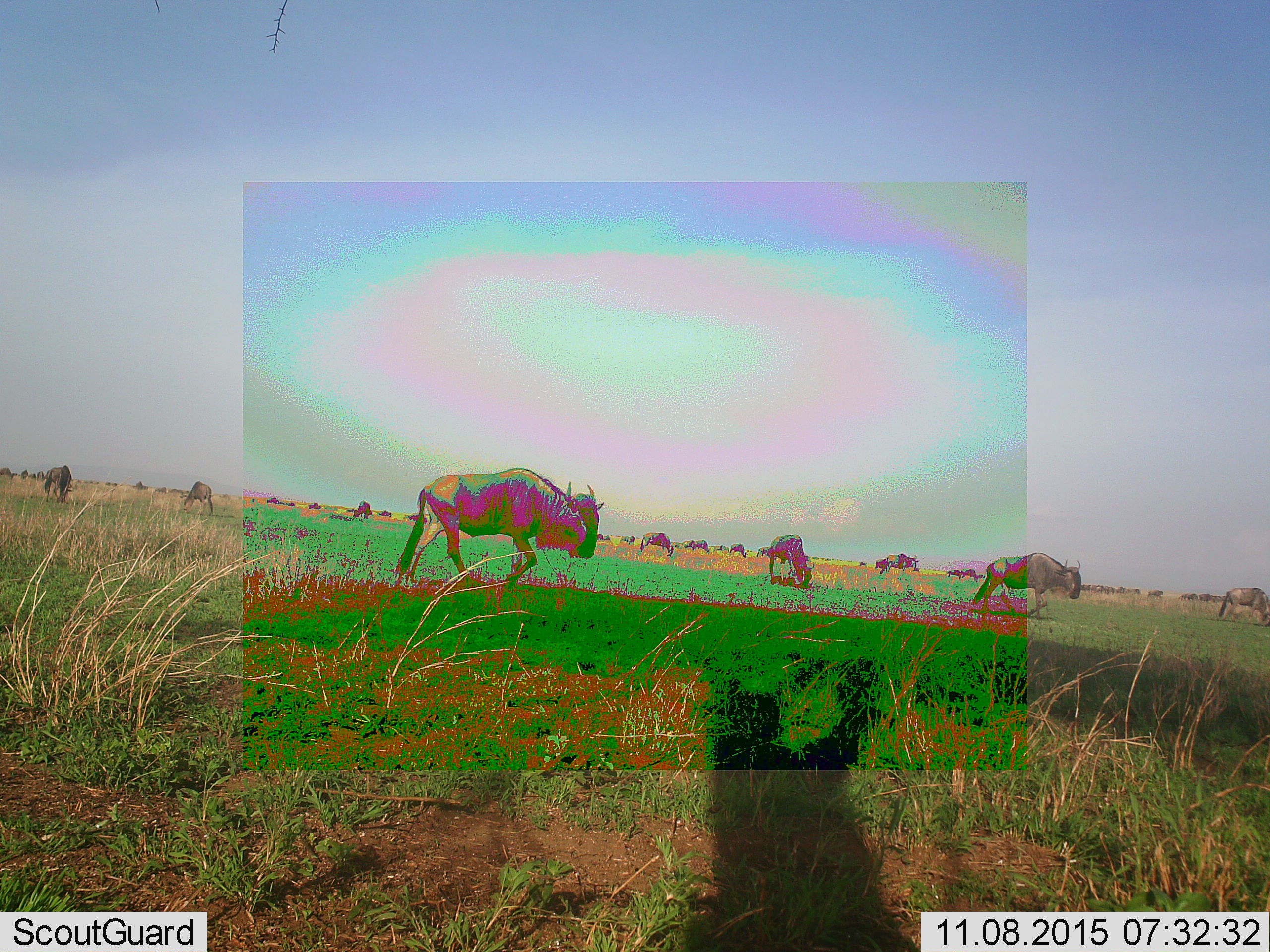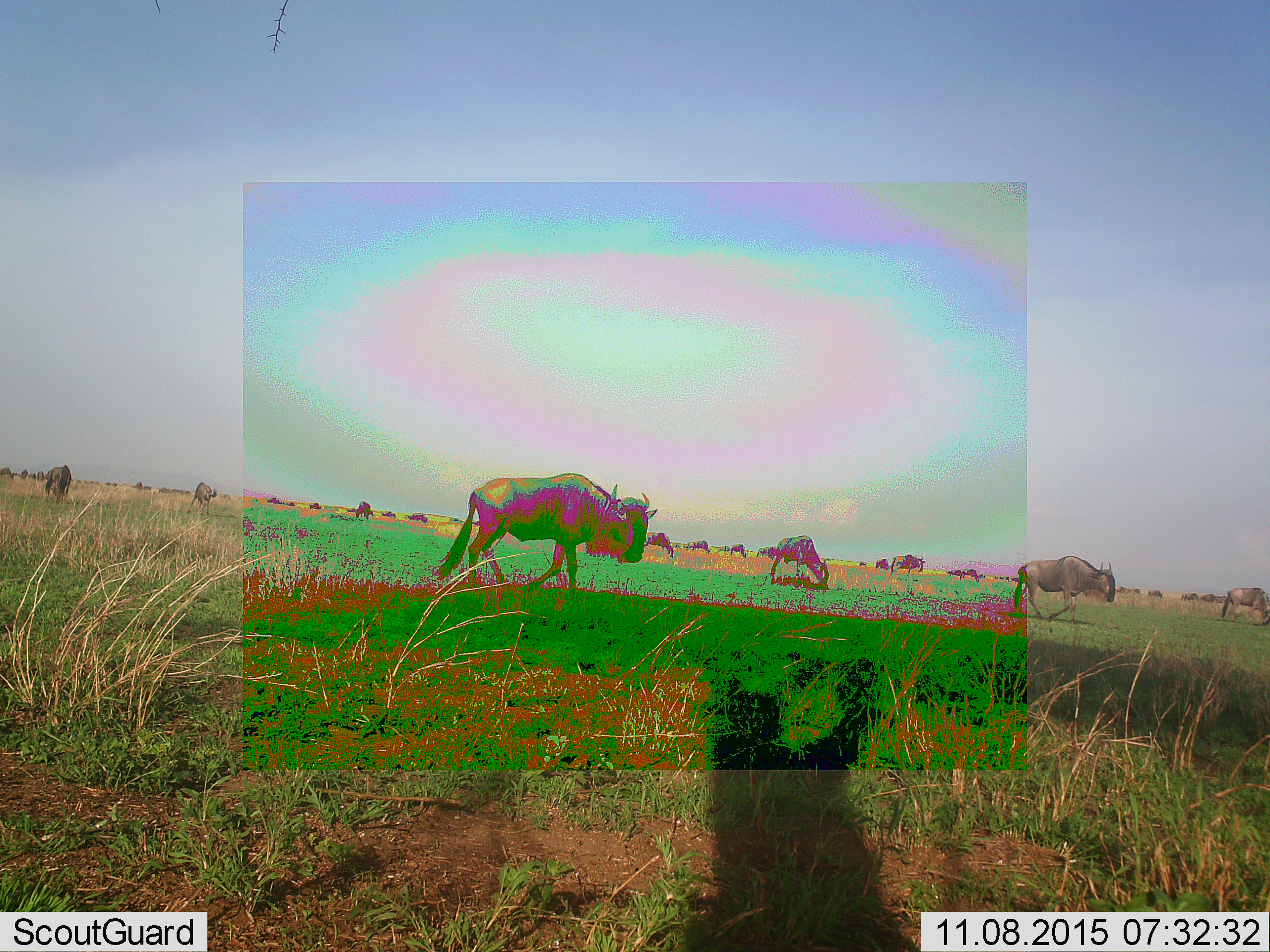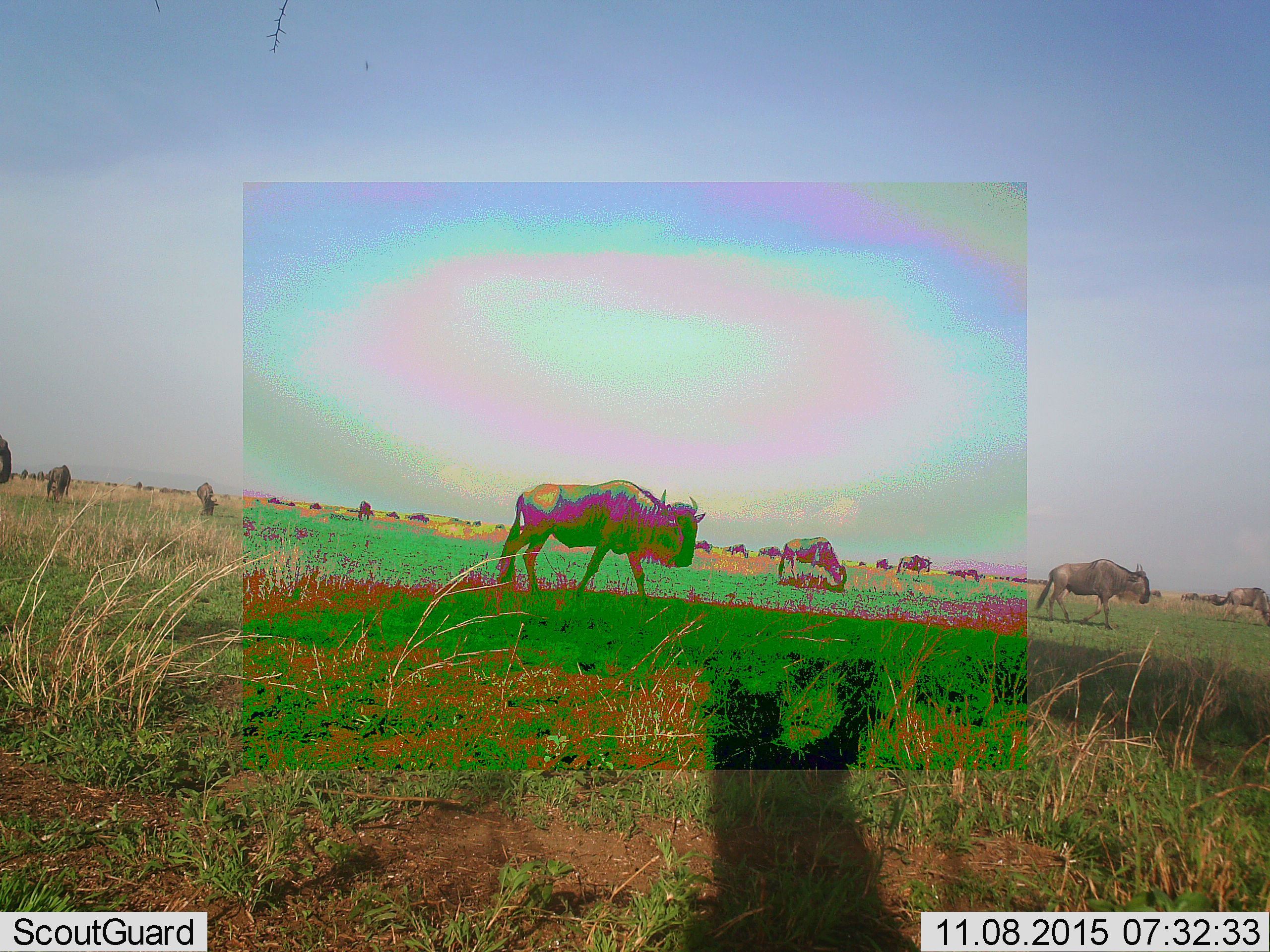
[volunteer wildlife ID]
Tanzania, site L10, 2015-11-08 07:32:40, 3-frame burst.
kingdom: Animalia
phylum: Chordata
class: Mammalia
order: Artiodactyla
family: Bovidae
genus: Connochaetes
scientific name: Connochaetes taurinus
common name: blue wildebeest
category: wildebeest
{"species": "wildebeest (blue wildebeest) (Connochaetes taurinus)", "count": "11-50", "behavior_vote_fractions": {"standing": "50%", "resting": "0%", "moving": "88%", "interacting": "0%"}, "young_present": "0%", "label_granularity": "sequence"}